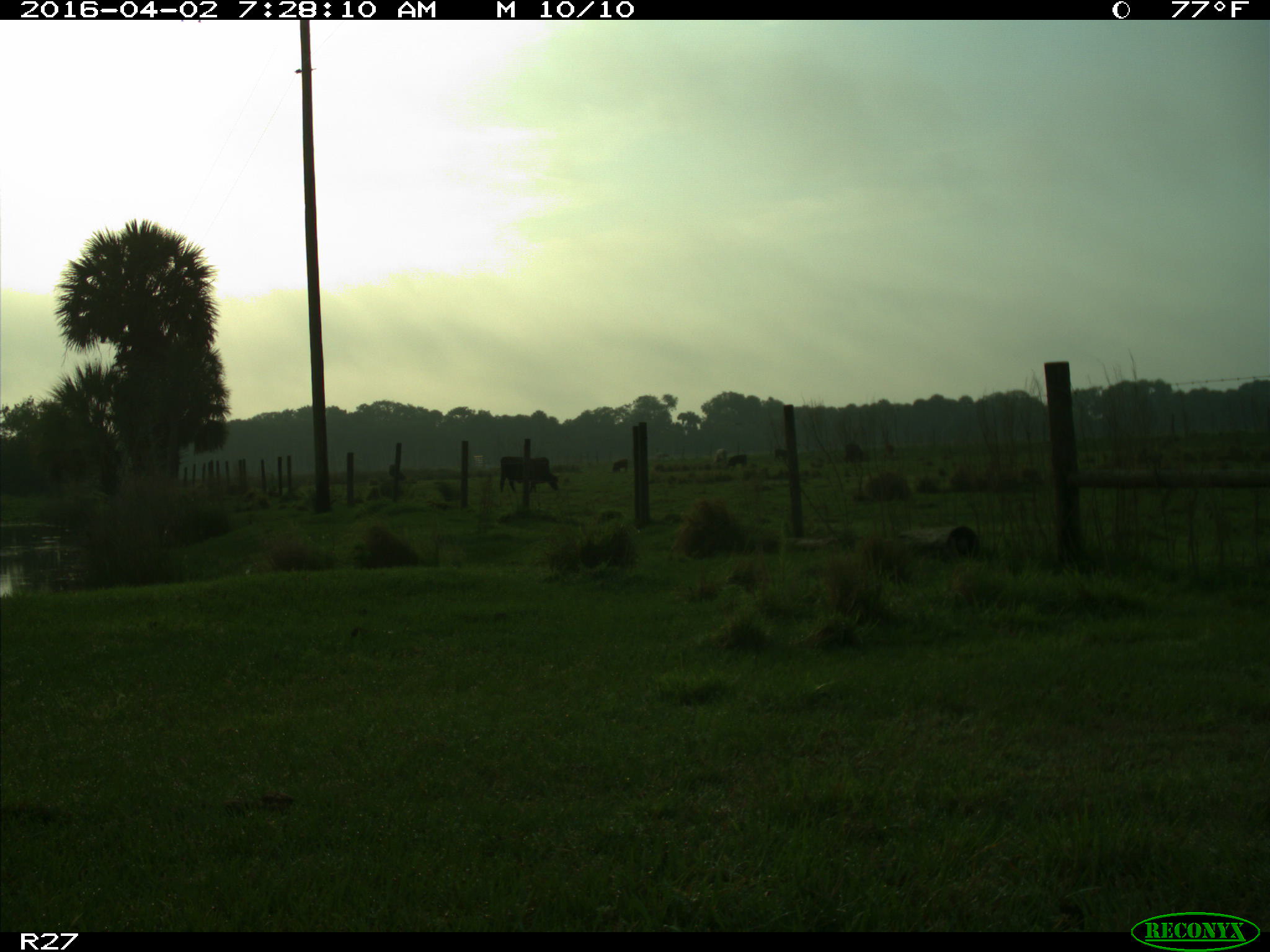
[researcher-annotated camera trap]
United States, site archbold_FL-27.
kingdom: Animalia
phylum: Chordata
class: Mammalia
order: Artiodactyla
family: Bovidae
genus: Bos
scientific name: Bos taurus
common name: domestic cow